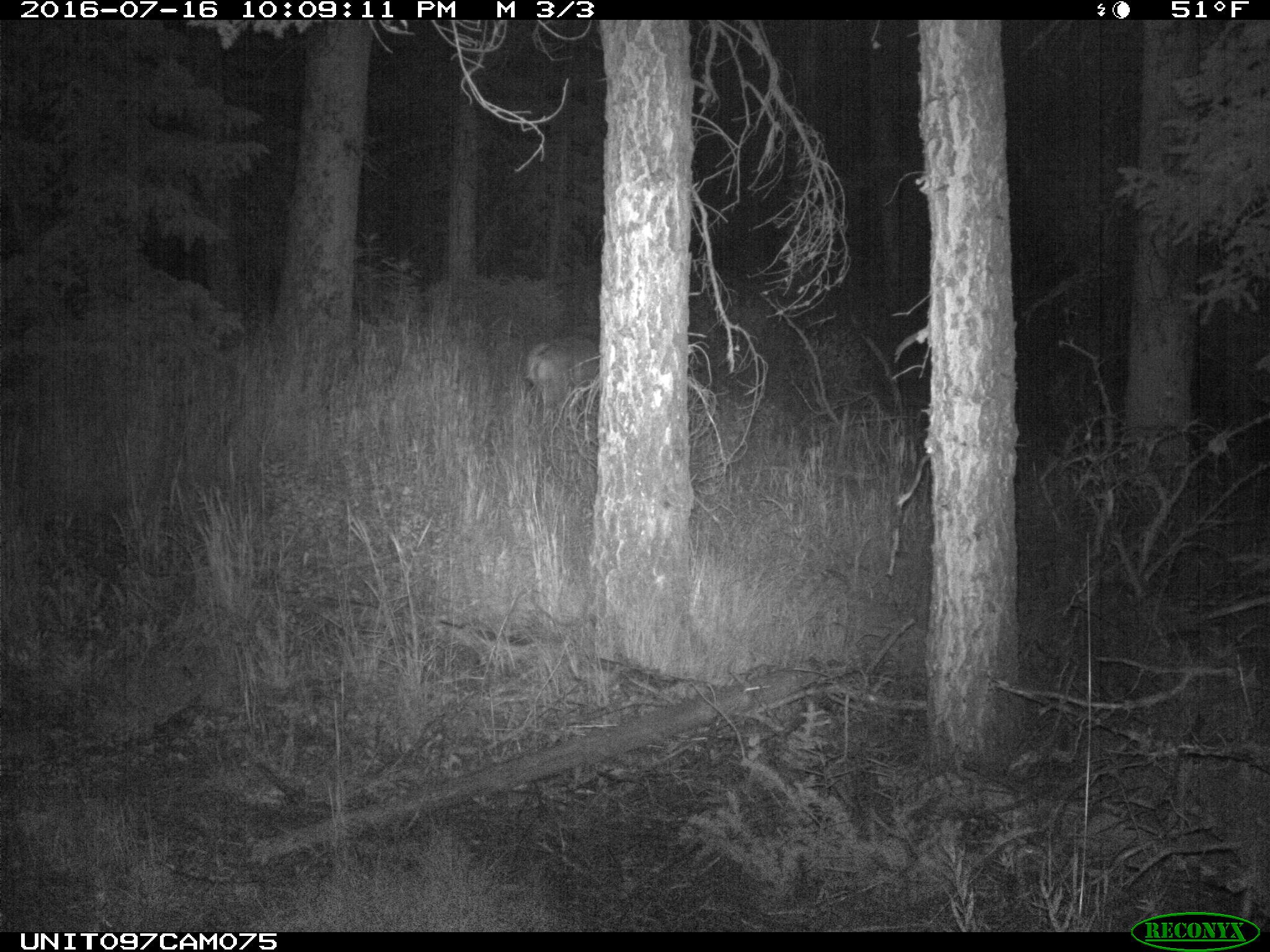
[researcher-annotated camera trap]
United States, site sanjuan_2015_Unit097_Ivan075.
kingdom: Animalia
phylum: Chordata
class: Mammalia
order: Artiodactyla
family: Cervidae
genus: Odocoileus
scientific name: Odocoileus hemionus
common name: mule deer